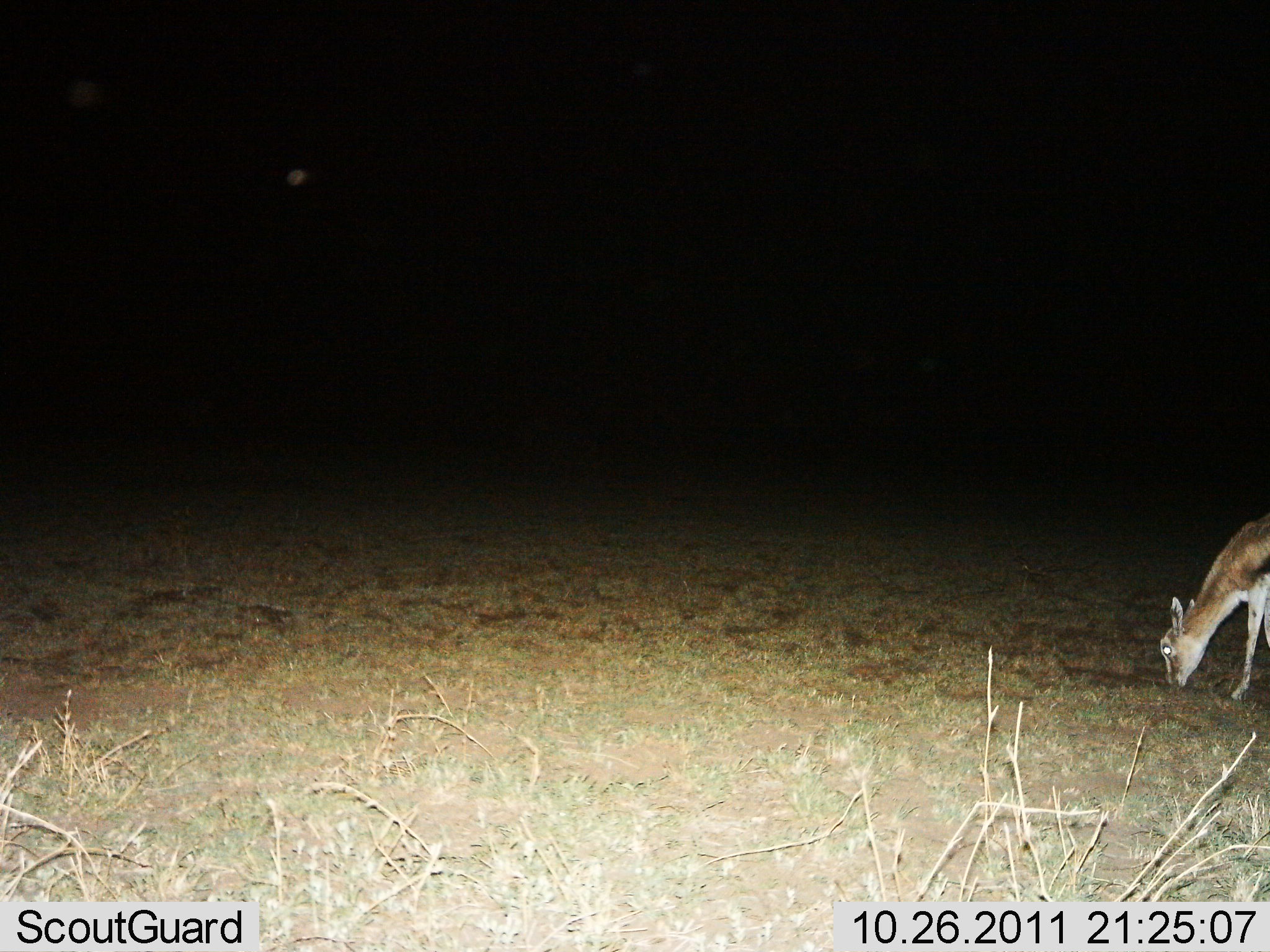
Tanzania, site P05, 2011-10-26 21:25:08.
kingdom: Animalia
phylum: Chordata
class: Mammalia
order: Artiodactyla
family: Bovidae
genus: Eudorcas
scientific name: Eudorcas thomsonii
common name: thomson's gazelle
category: gazellethomsons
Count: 1.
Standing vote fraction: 18%.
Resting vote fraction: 0%.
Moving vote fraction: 0%.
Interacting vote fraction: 0%.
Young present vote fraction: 0%.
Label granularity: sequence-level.